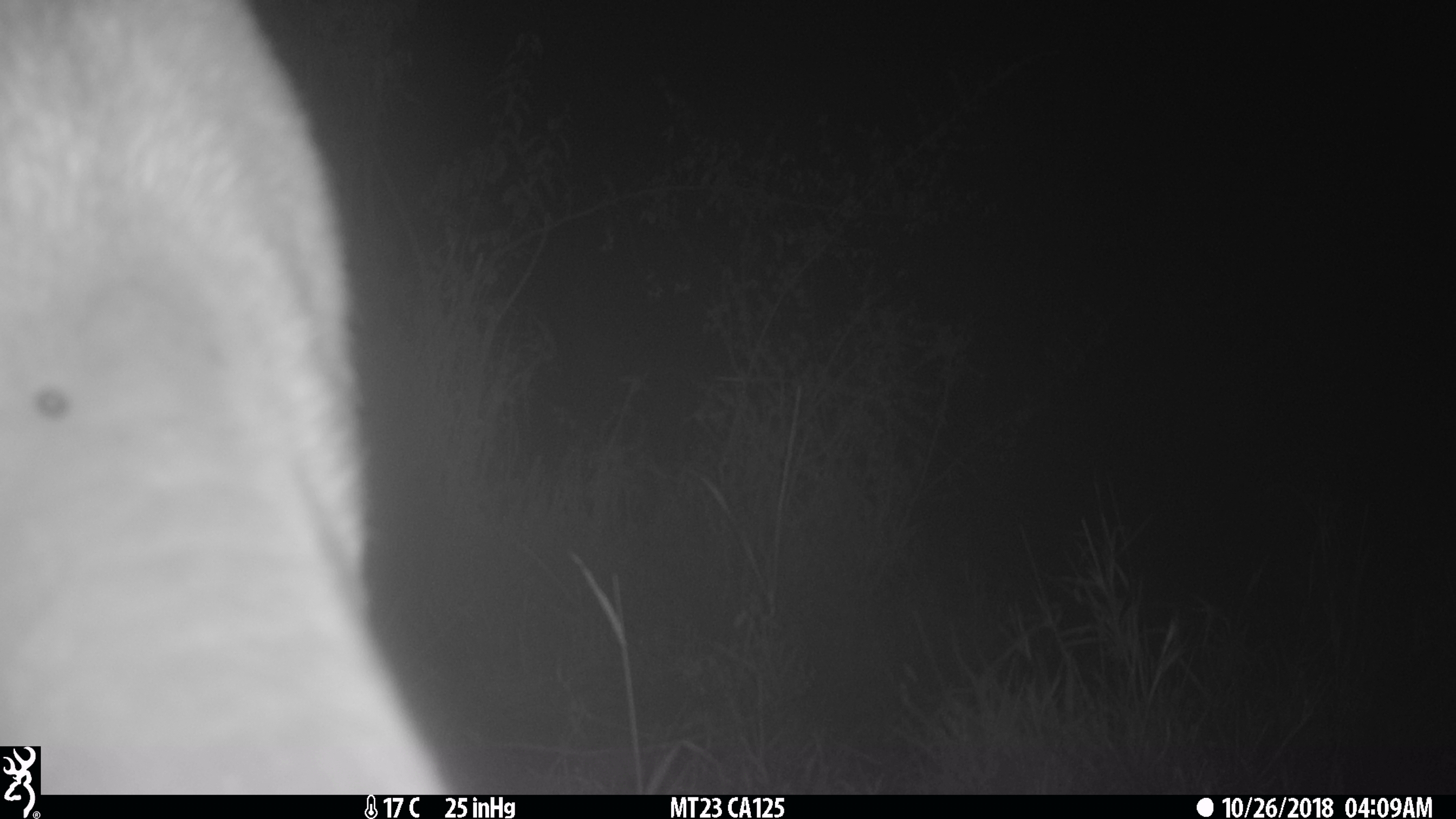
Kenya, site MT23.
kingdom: Animalia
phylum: Chordata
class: Mammalia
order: Artiodactyla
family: Bovidae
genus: Tragelaphus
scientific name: Tragelaphus scriptus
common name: bushbuck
Bushbuck (Tragelaphus scriptus).